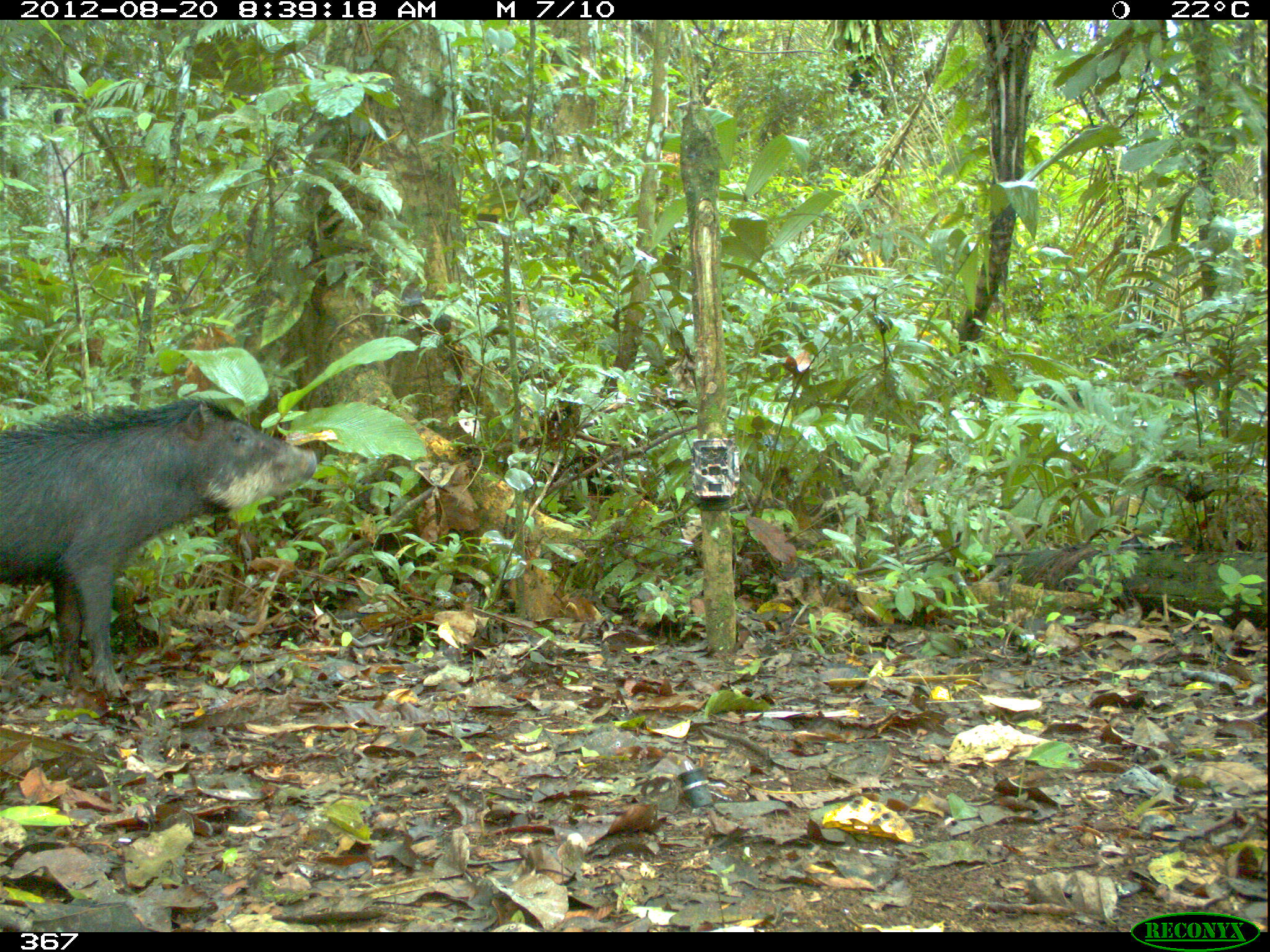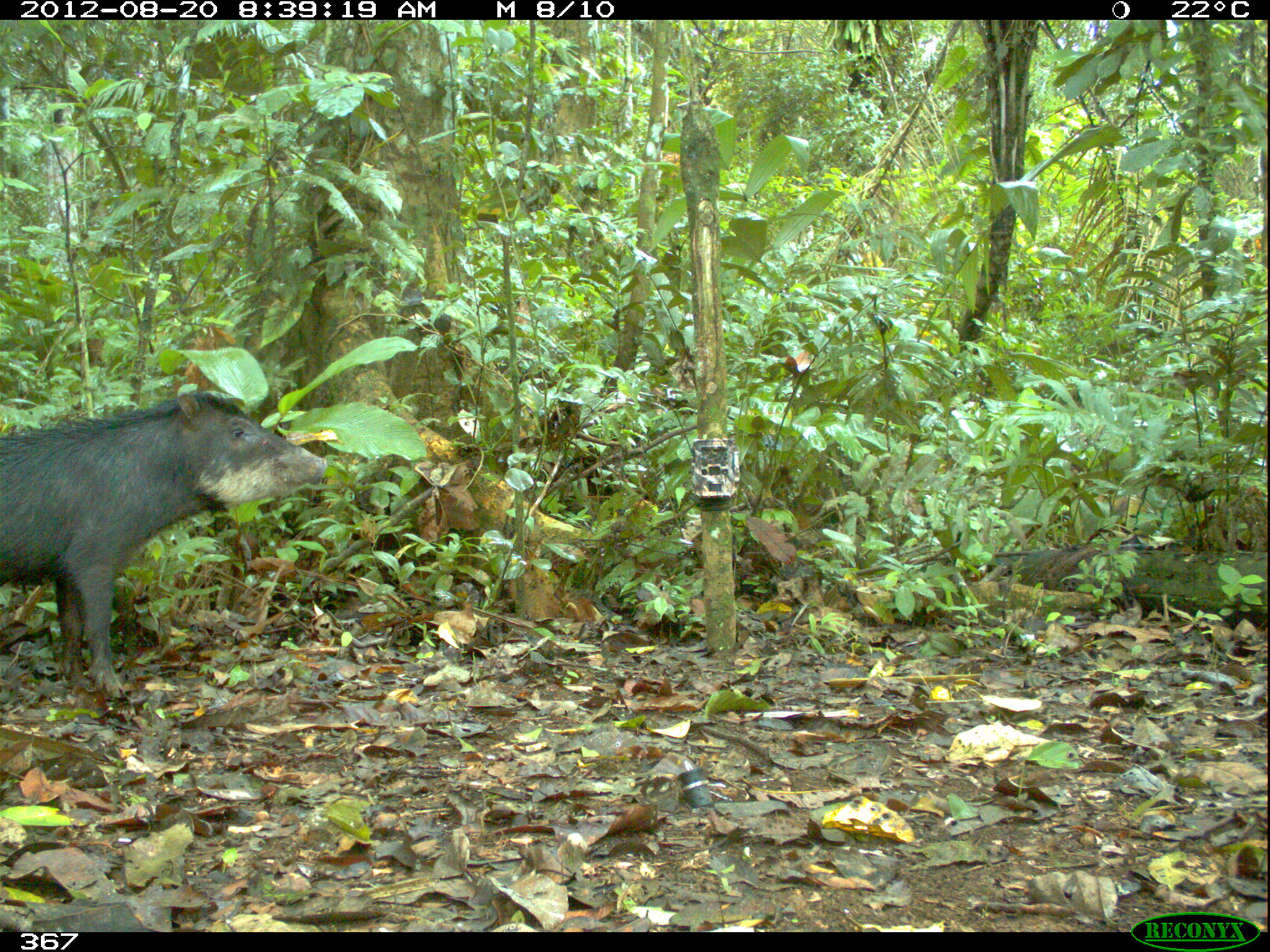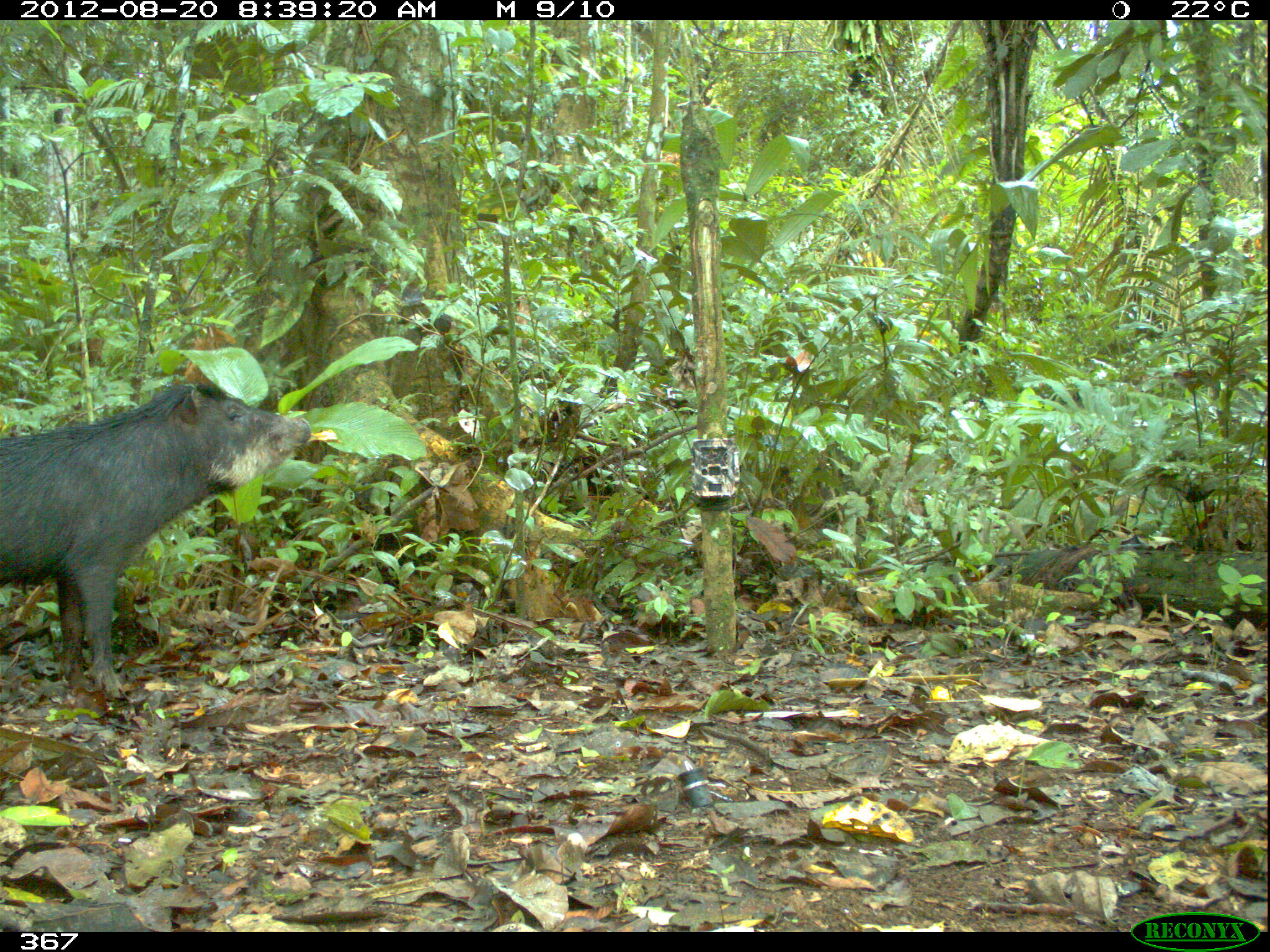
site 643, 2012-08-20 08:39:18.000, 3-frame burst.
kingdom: Animalia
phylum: Chordata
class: Mammalia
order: Artiodactyla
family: Tayassuidae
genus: Tayassu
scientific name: Tayassu pecari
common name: white-lipped peccary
Tayassu pecari (white-lipped peccary).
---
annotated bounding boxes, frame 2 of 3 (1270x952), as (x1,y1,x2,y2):
tayassu pecari: (0,387,327,703)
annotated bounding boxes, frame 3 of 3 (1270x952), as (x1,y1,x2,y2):
tayassu pecari: (0,380,303,700)